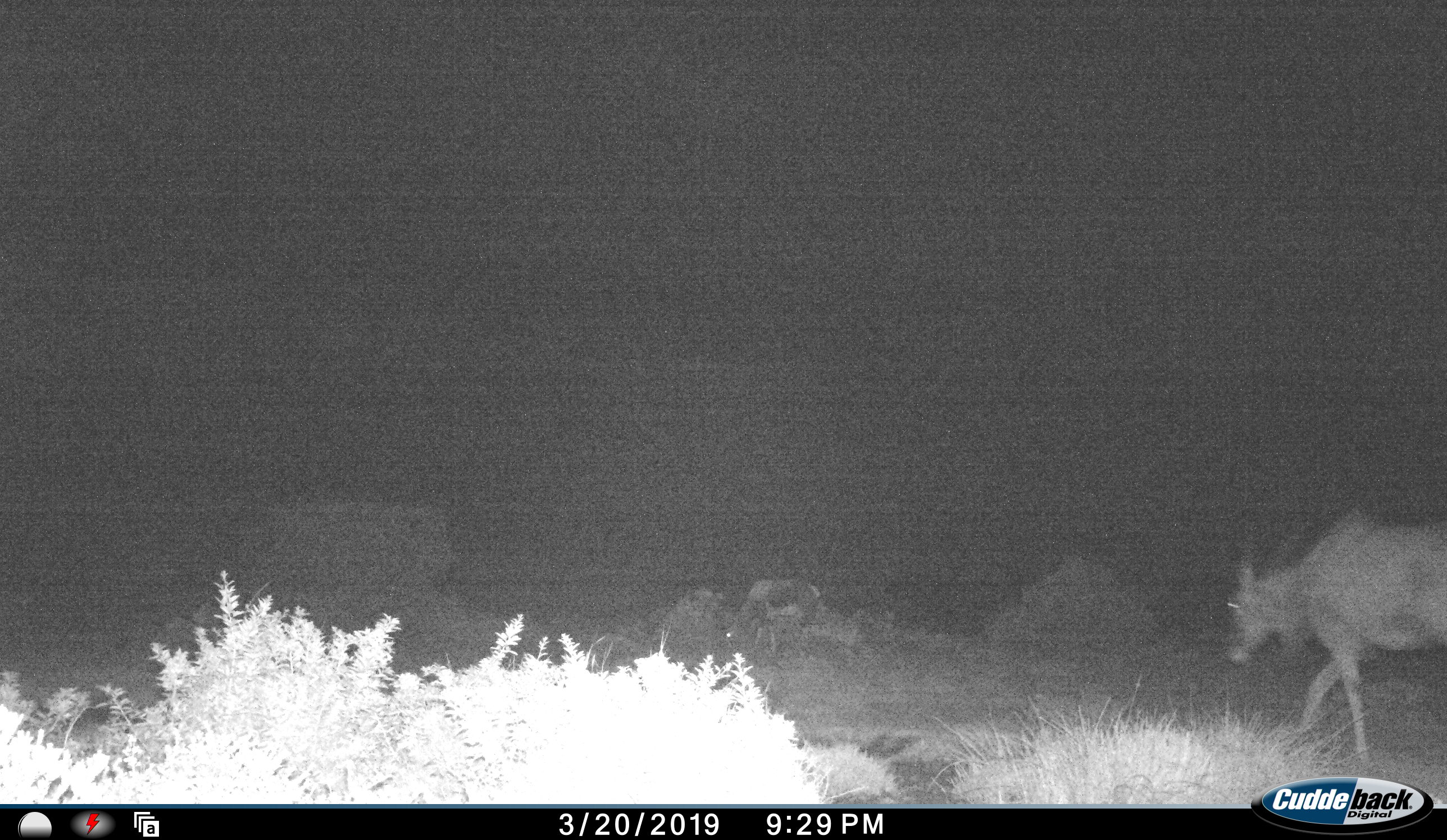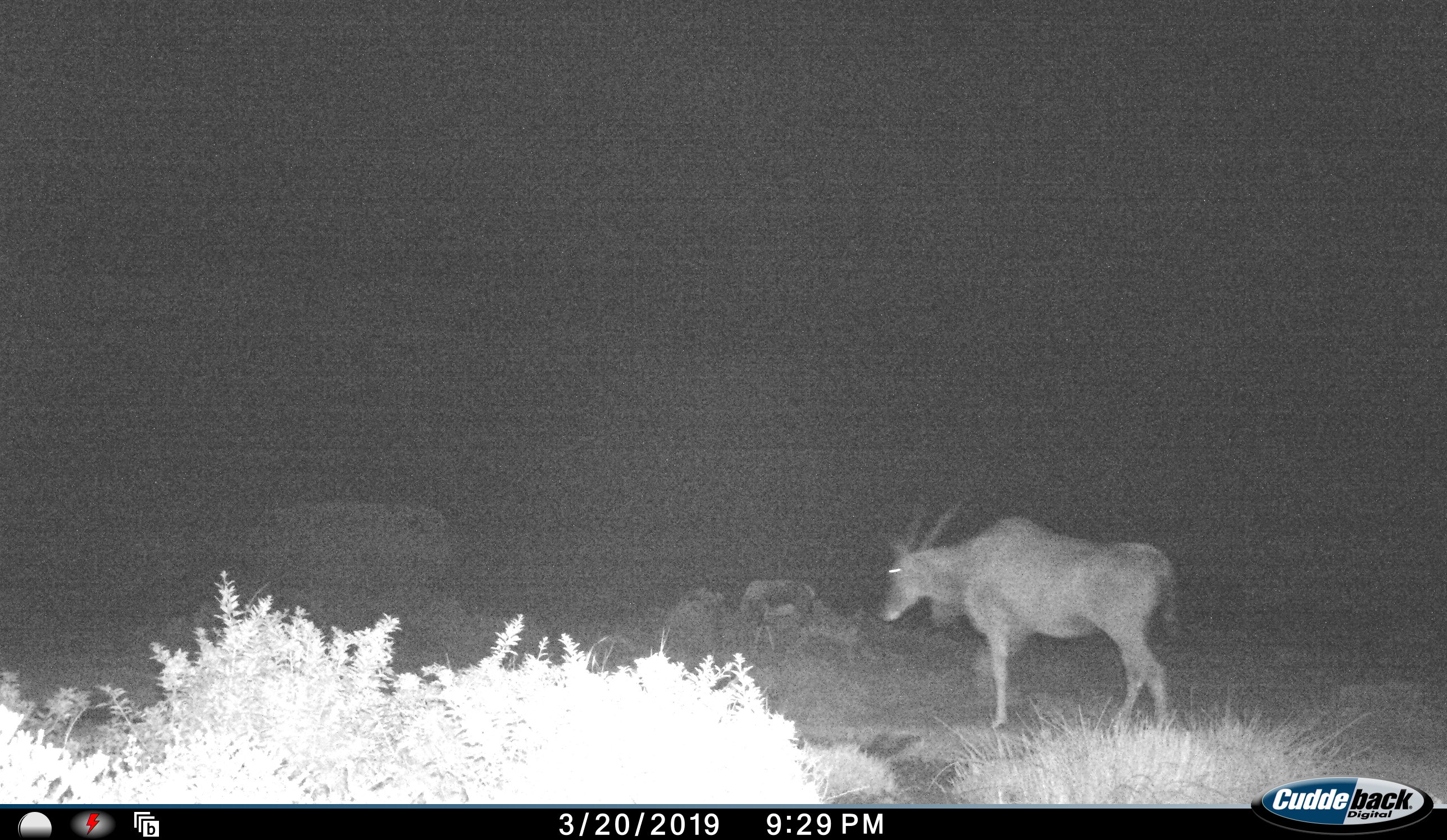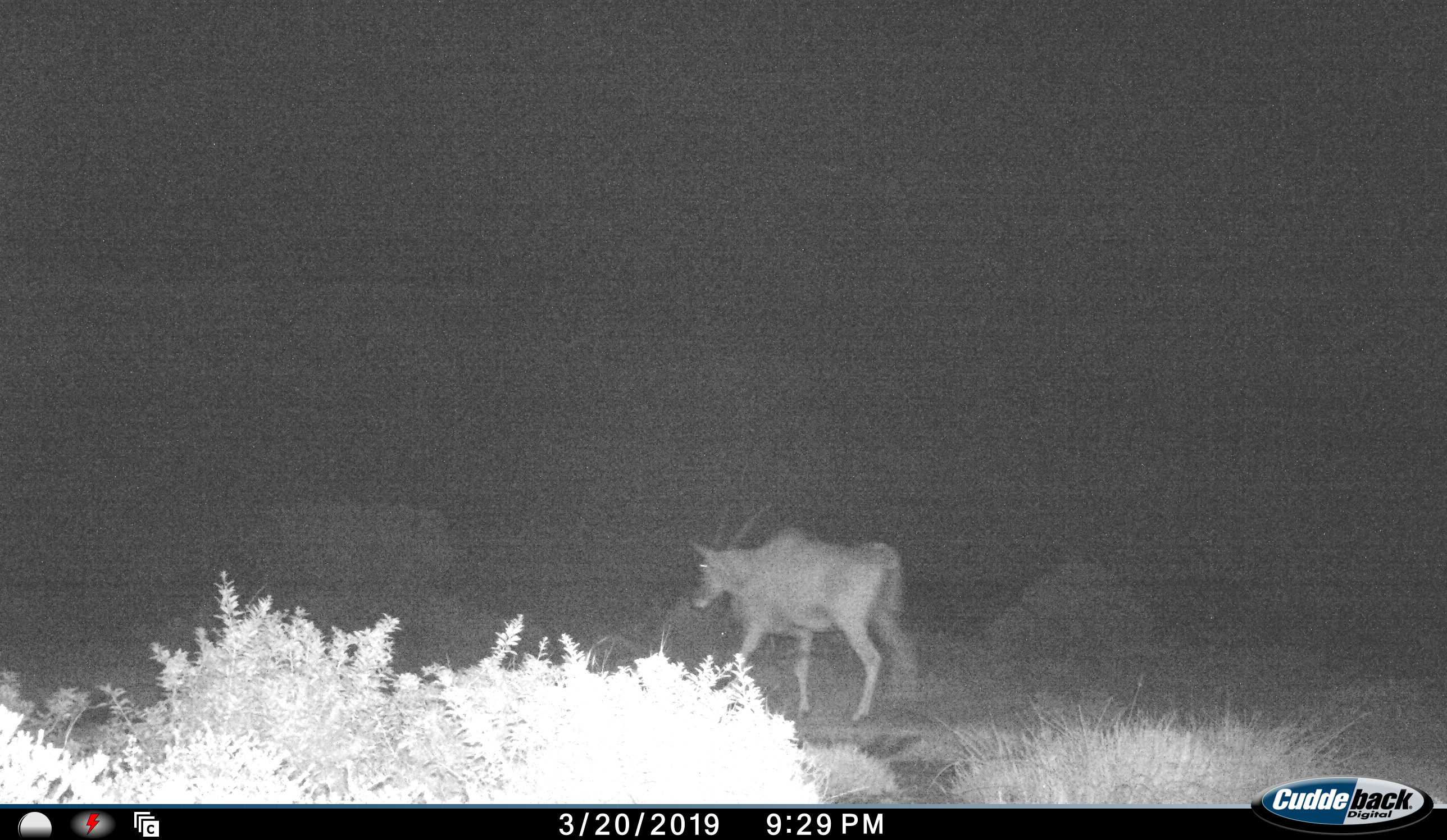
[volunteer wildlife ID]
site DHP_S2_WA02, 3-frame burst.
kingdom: Animalia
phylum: Chordata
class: Mammalia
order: Artiodactyla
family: Bovidae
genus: Tragelaphus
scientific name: Tragelaphus oryx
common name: eland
Eland (Tragelaphus oryx), count 1. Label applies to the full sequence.